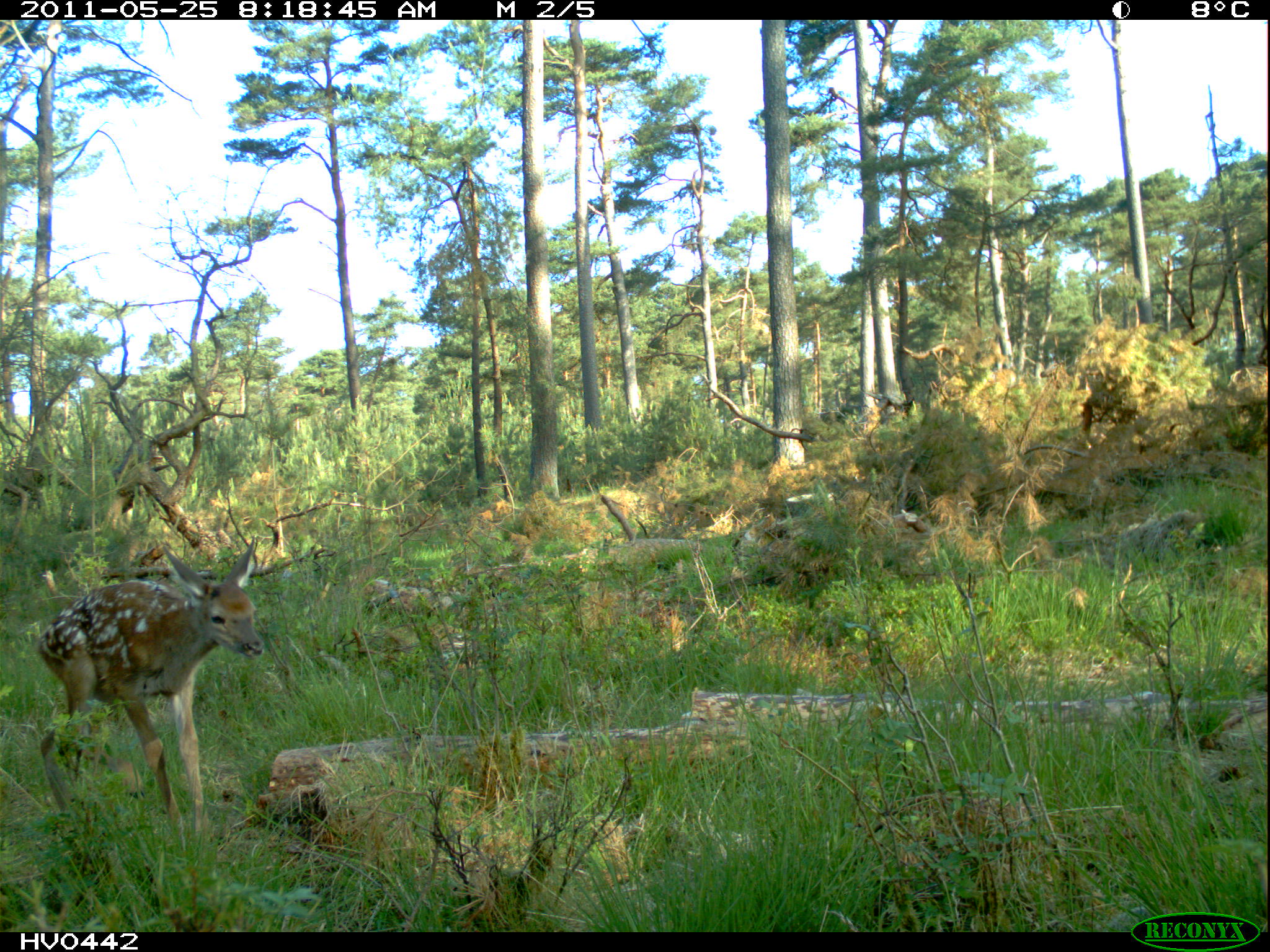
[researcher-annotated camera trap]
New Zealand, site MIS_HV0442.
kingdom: Animalia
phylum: Chordata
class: Mammalia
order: Artiodactyla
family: Cervidae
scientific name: Cervidae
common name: deer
Deer (Cervidae).